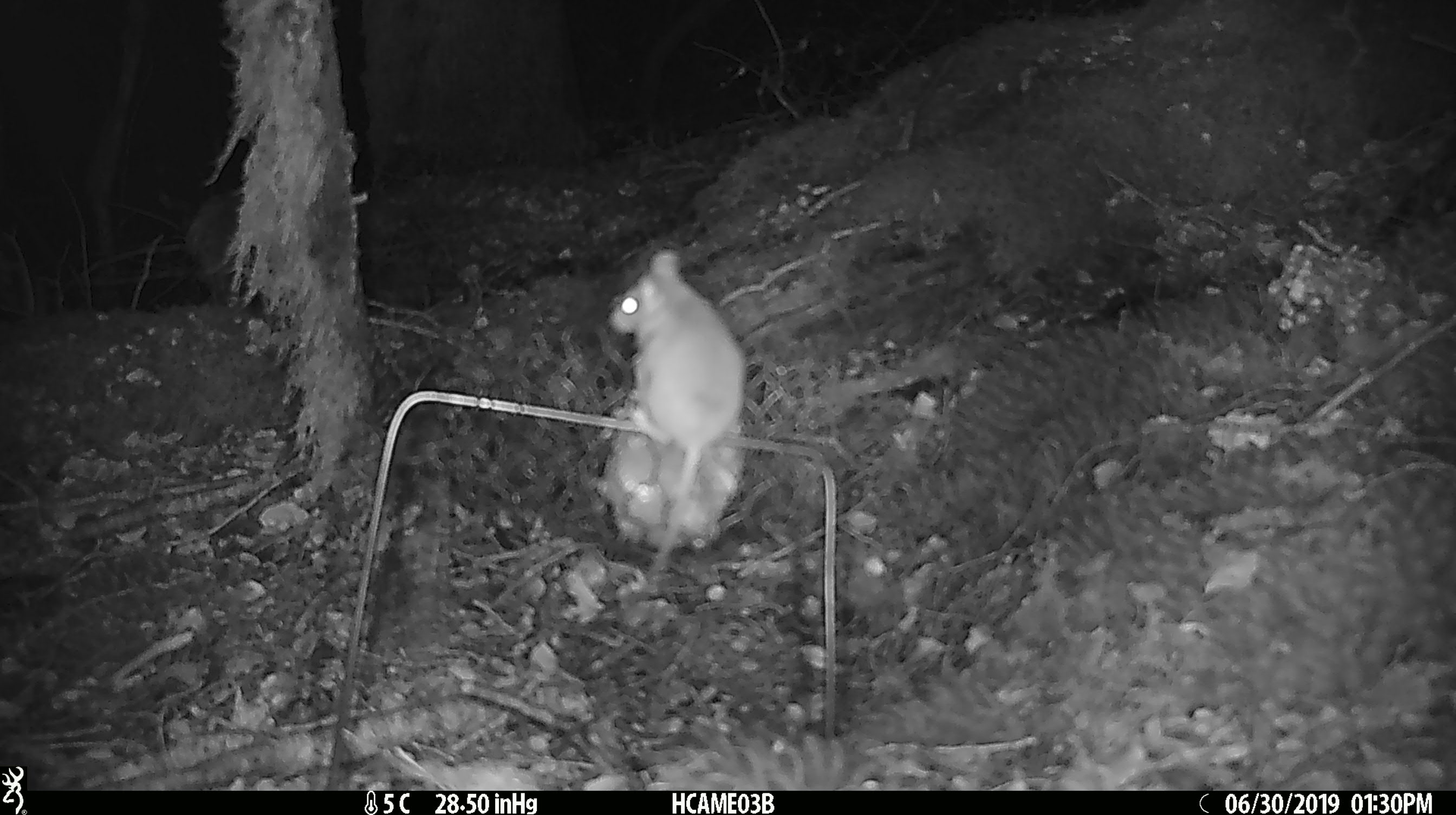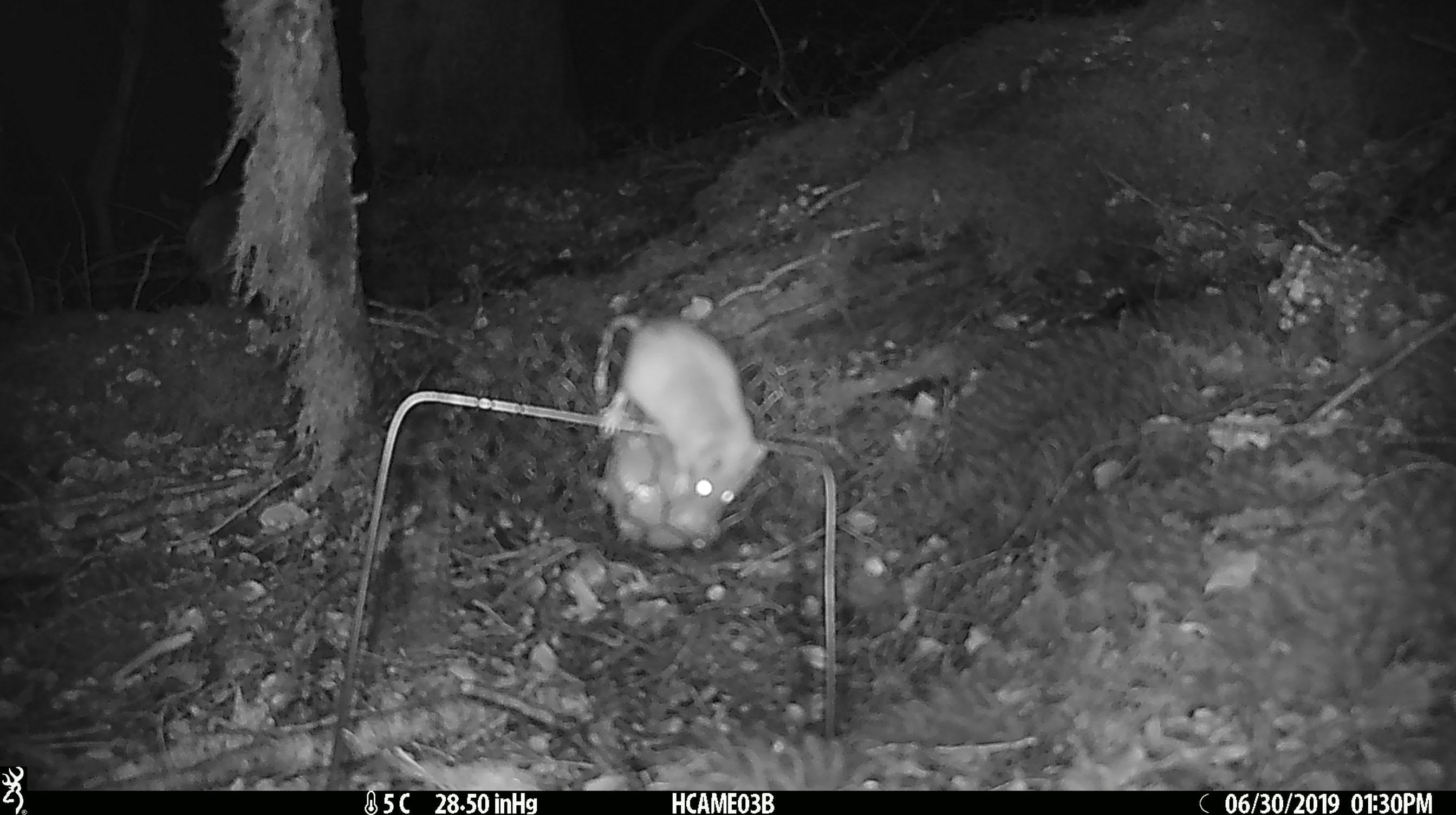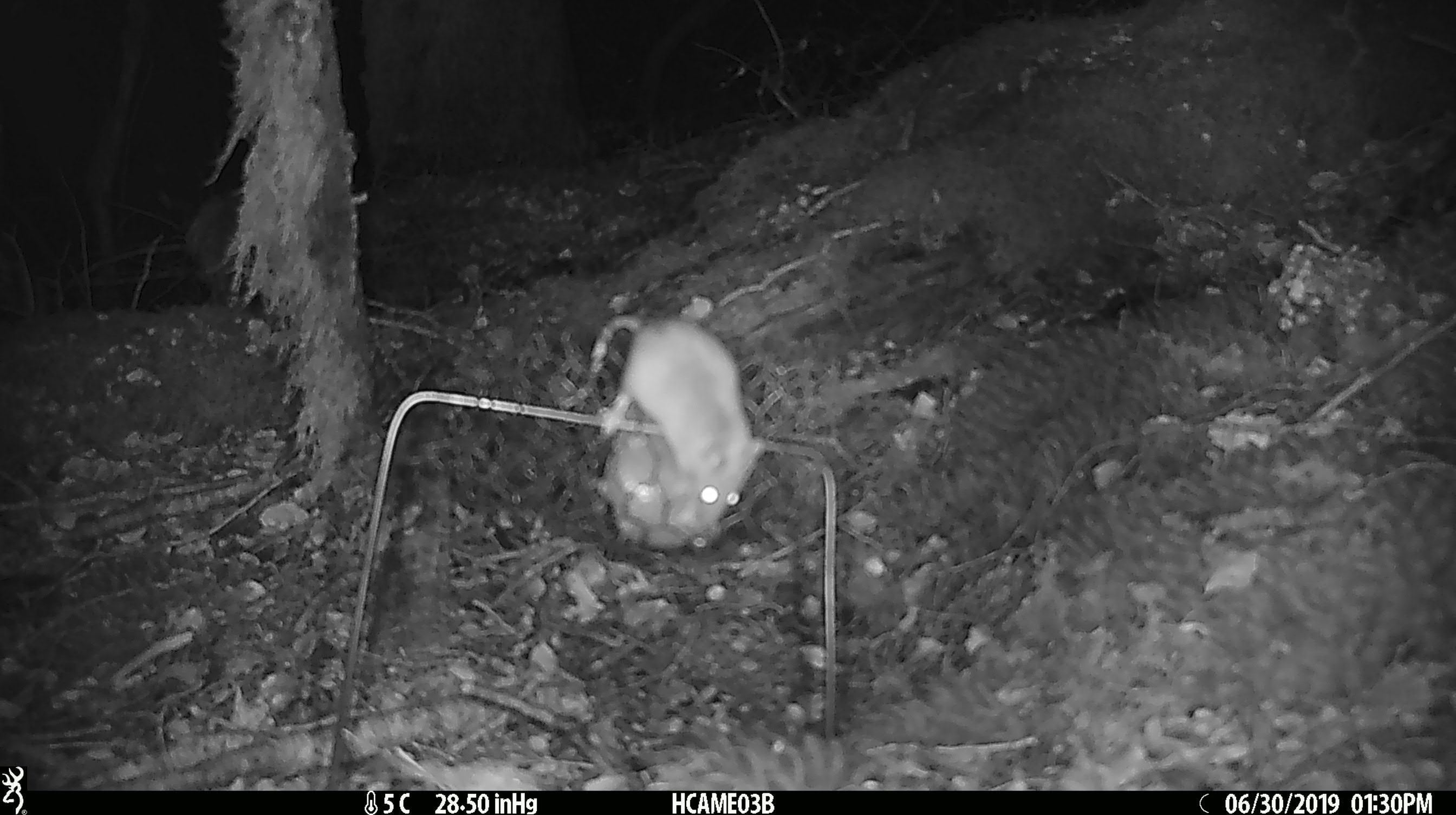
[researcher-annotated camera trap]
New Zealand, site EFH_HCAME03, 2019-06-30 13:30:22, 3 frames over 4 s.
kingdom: Animalia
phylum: Chordata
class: Mammalia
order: Rodentia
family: Muridae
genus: Mus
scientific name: Mus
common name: mouse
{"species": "mouse (Mus)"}